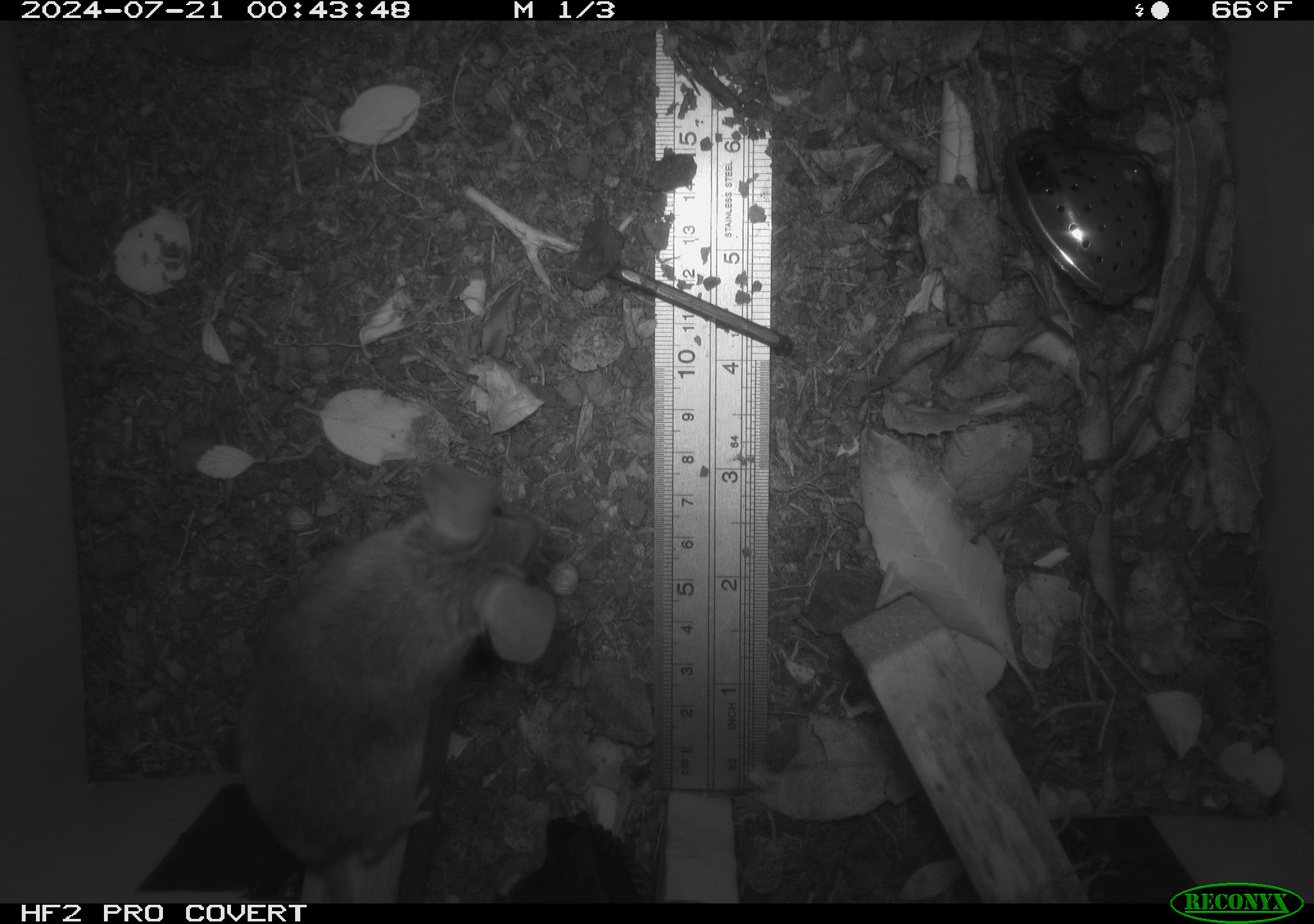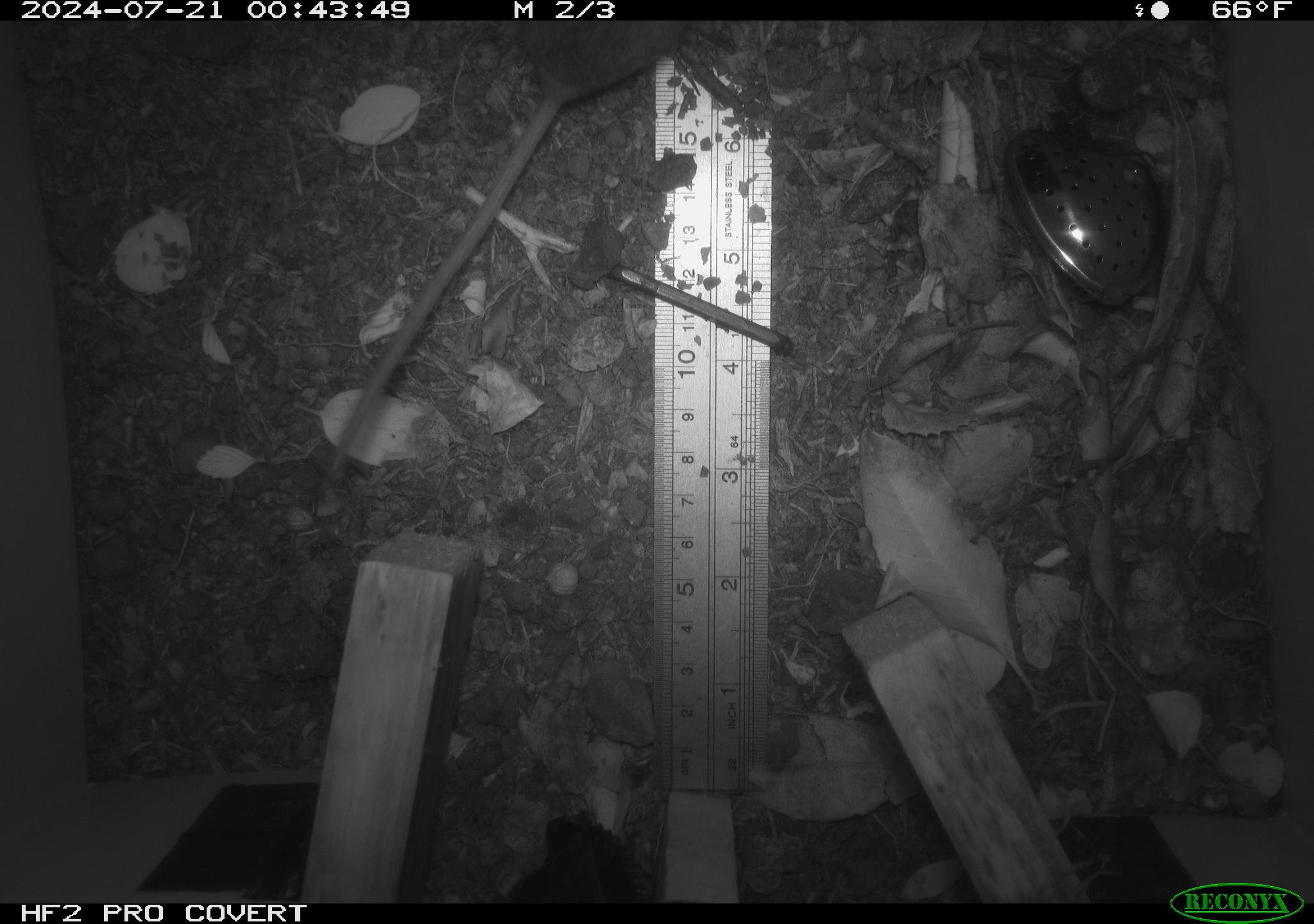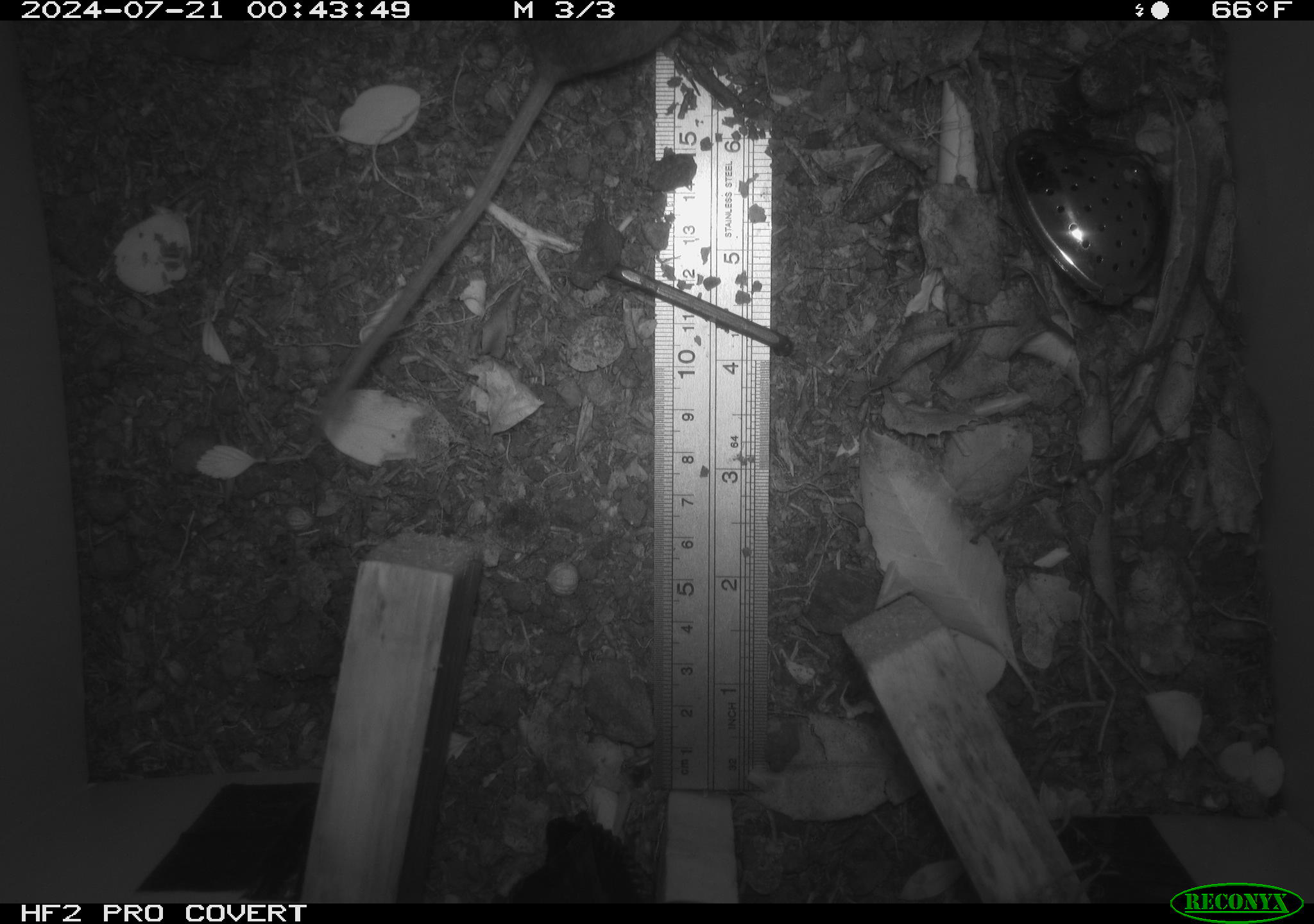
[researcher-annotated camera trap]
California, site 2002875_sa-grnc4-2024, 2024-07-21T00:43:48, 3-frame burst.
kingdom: Animalia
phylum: Chordata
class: Mammalia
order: Rodentia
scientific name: Rodentia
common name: rodent